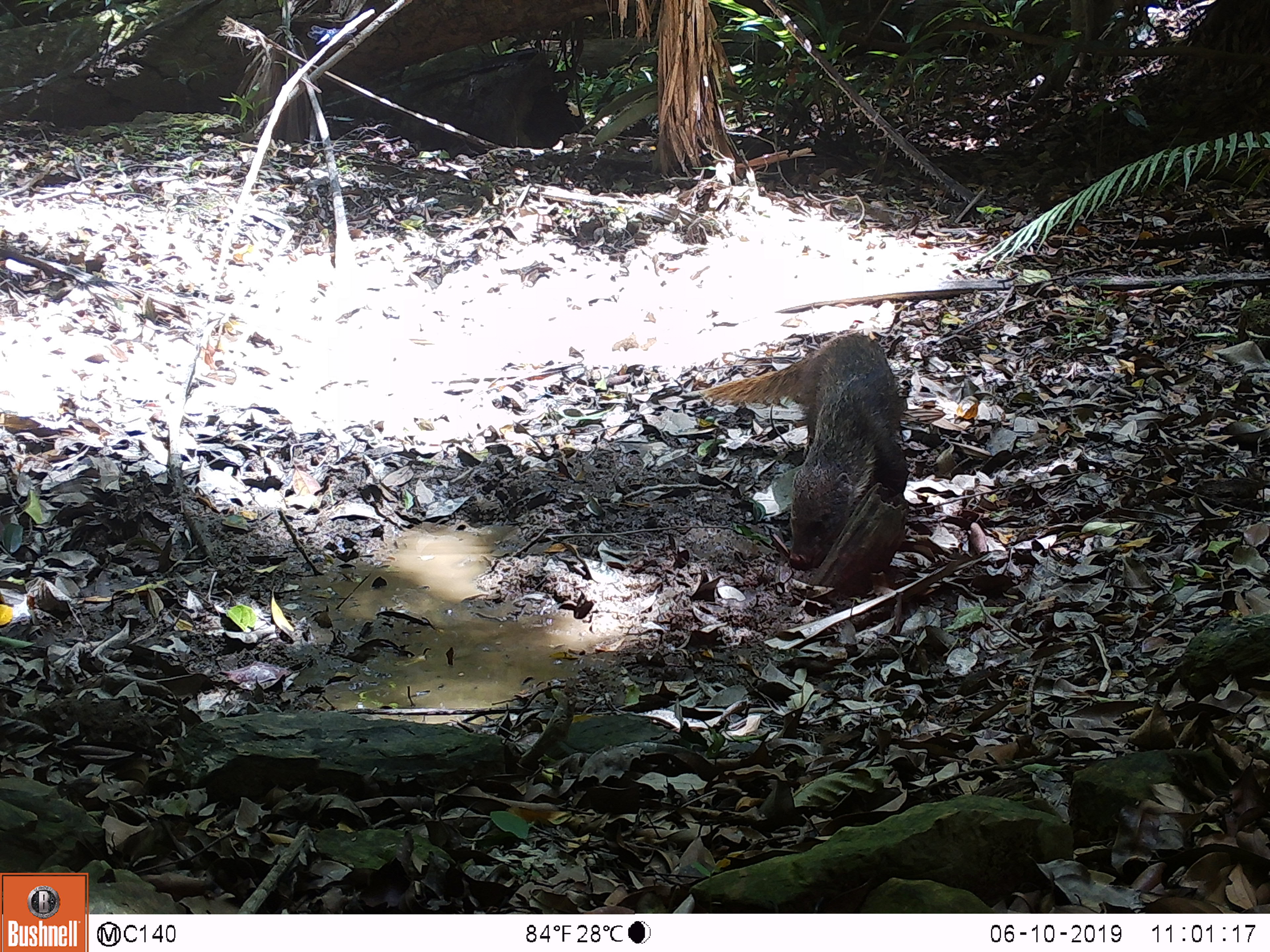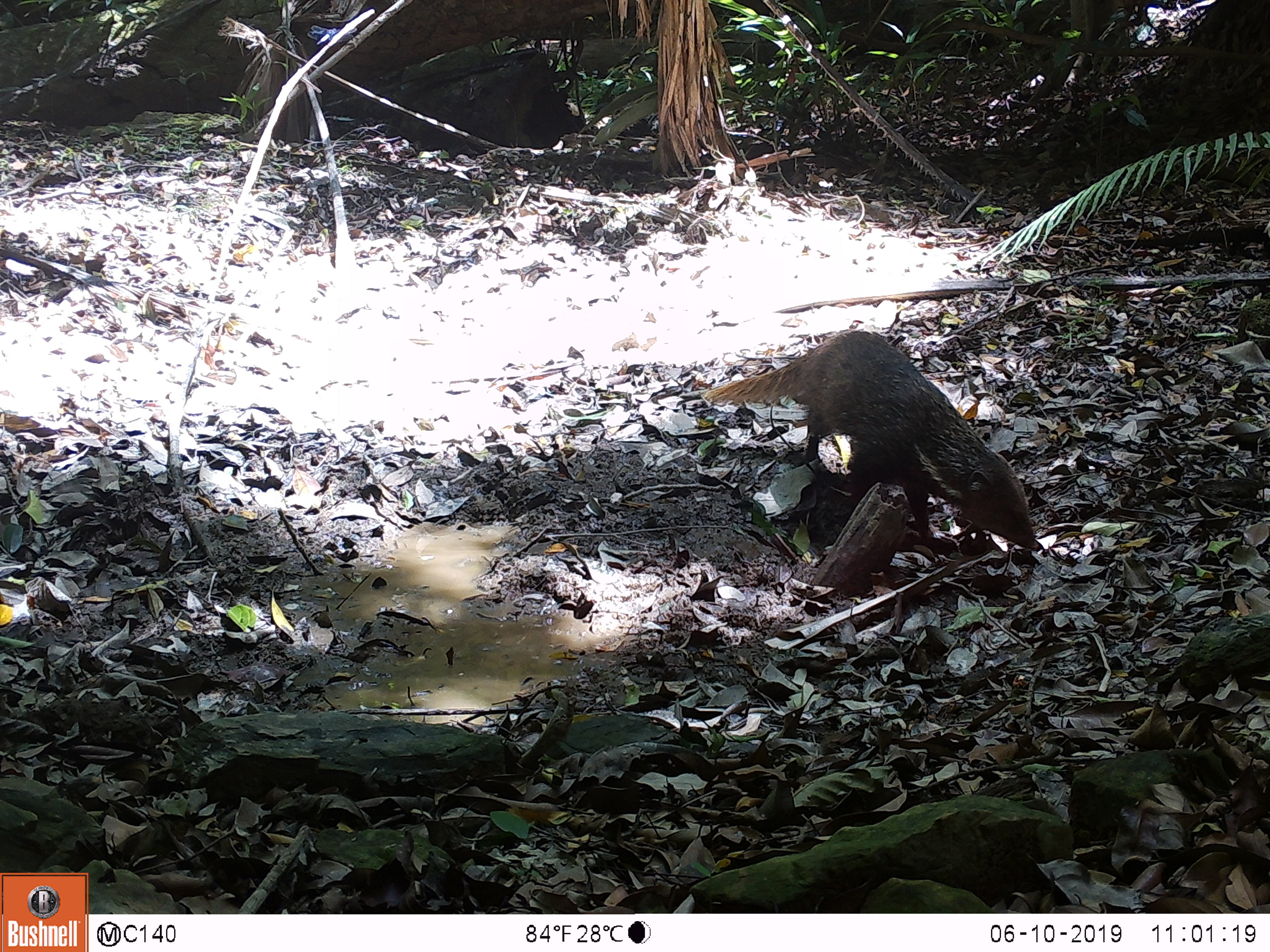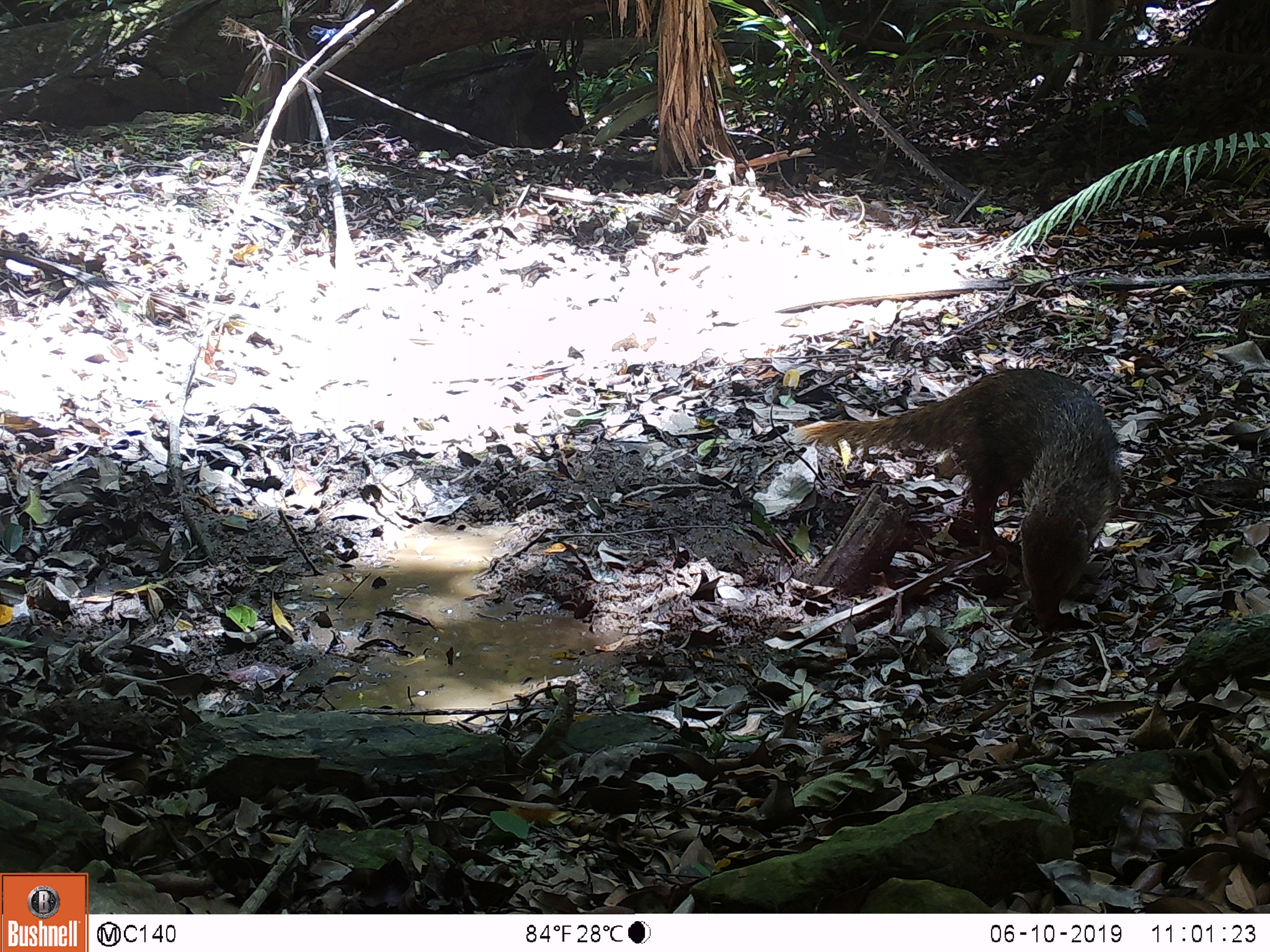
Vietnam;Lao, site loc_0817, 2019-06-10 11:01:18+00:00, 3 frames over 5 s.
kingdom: Animalia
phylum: Chordata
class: Mammalia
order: Carnivora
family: Herpestidae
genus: Urva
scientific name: Urva urva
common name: crab-eating mongoose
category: crab eating mongoose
Crab eating mongoose (crab-eating mongoose) (Urva urva). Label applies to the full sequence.